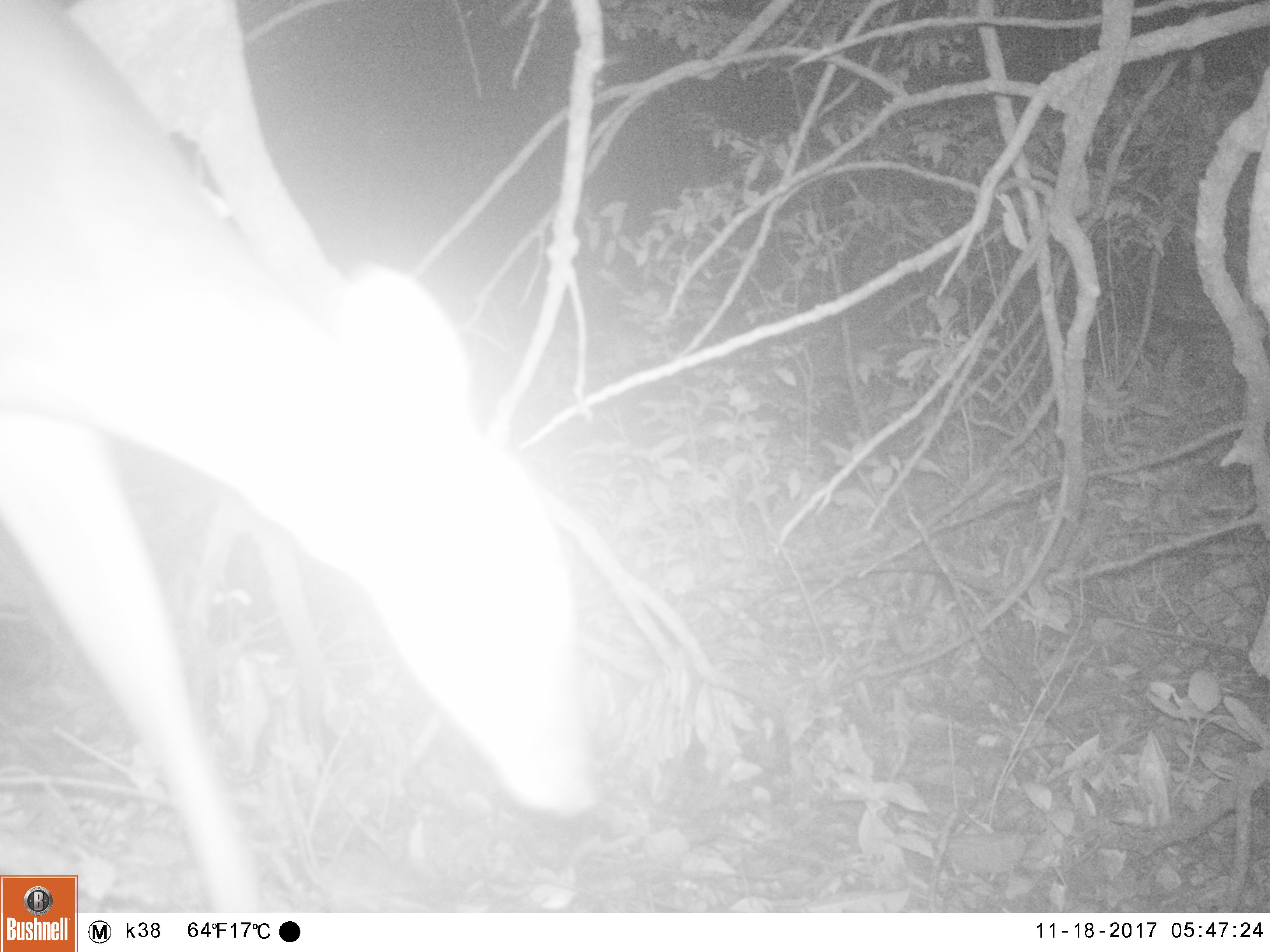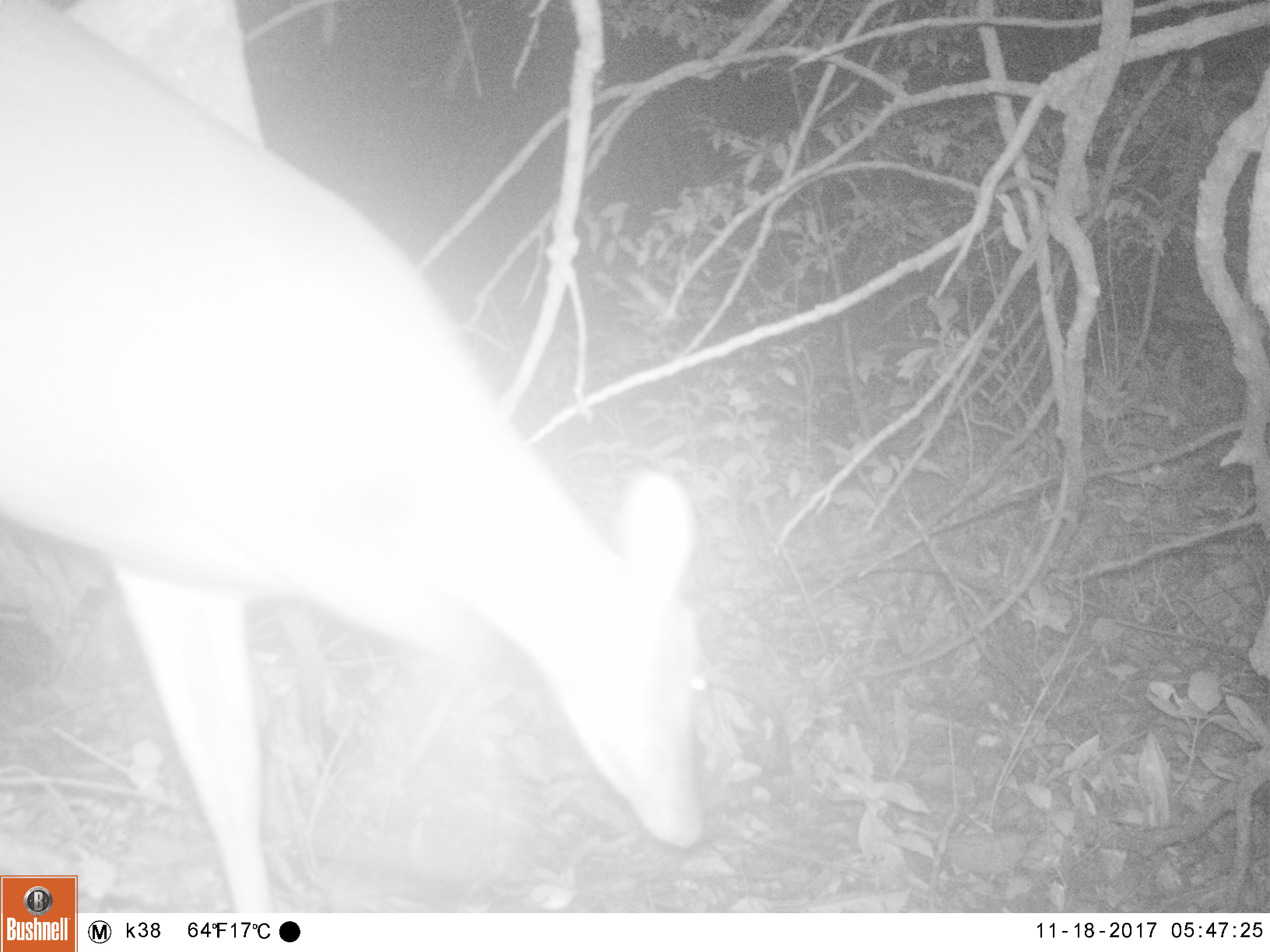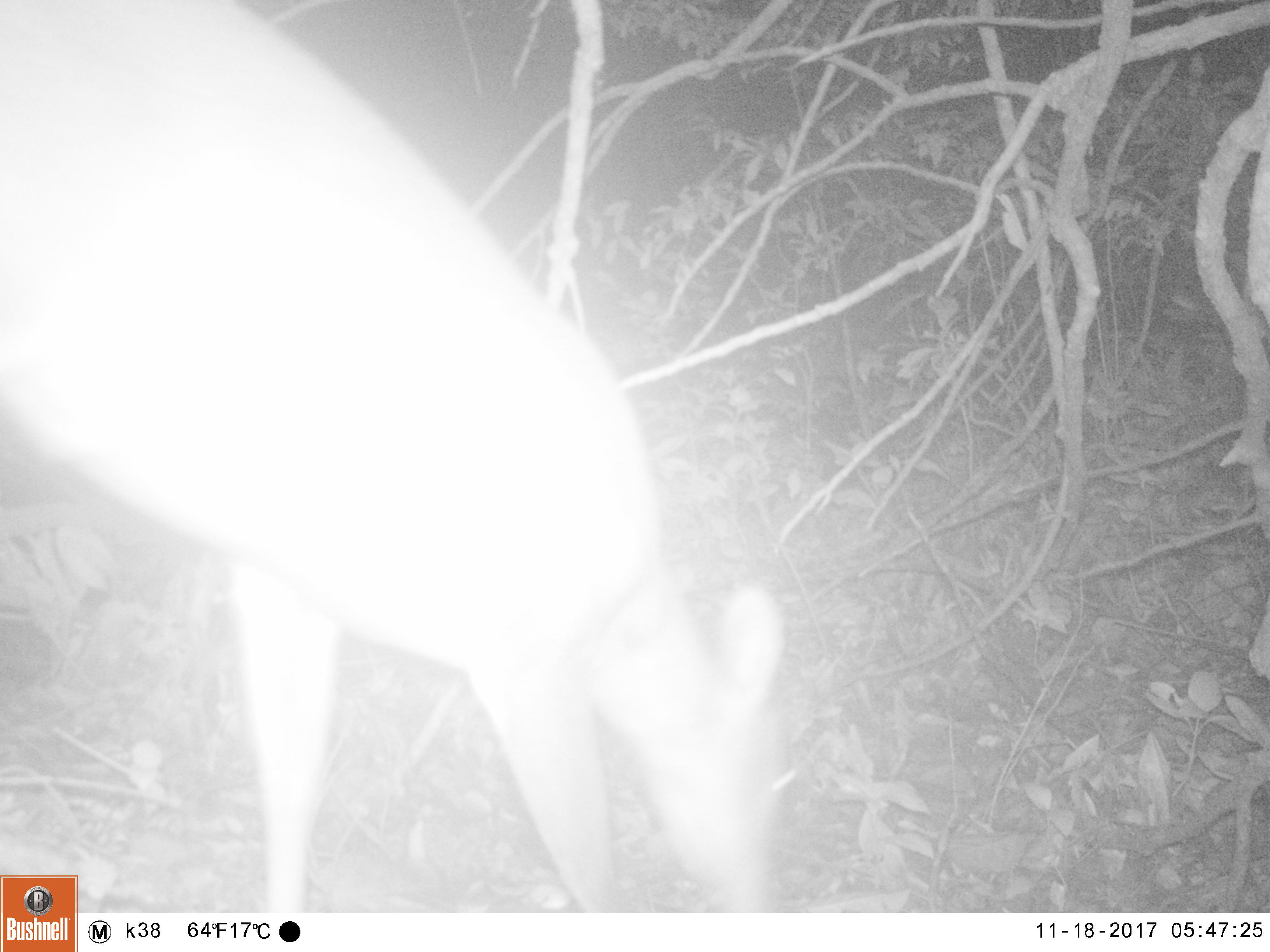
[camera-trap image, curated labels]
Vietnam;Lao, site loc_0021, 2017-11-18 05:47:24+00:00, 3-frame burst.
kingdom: Animalia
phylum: Chordata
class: Mammalia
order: Artiodactyla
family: Cervidae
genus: Muntiacus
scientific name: Muntiacus vuquangensis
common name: large-antlered muntjac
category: large antlered muntjac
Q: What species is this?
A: Large antlered muntjac (large-antlered muntjac) (Muntiacus vuquangensis).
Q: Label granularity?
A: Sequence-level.